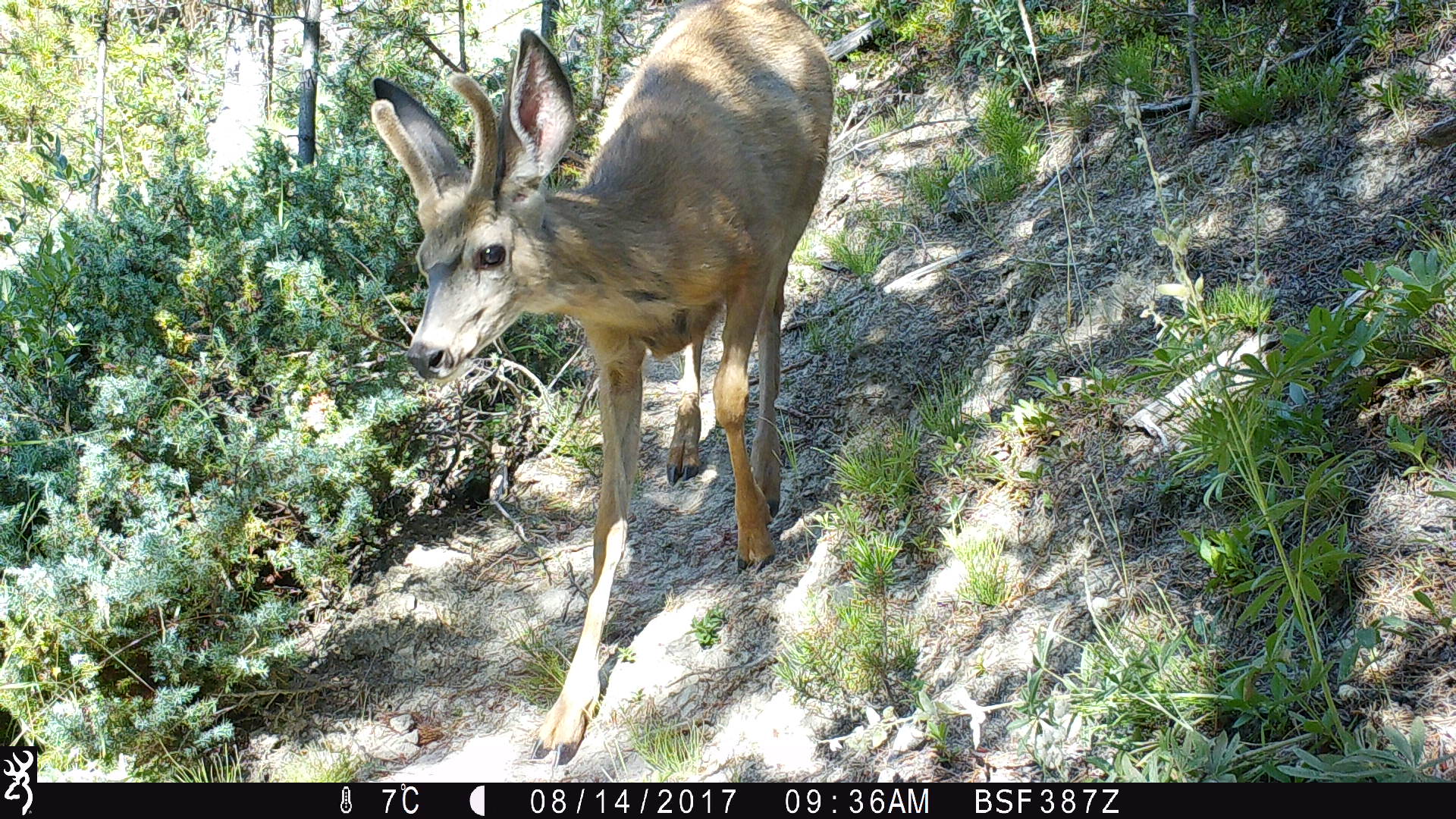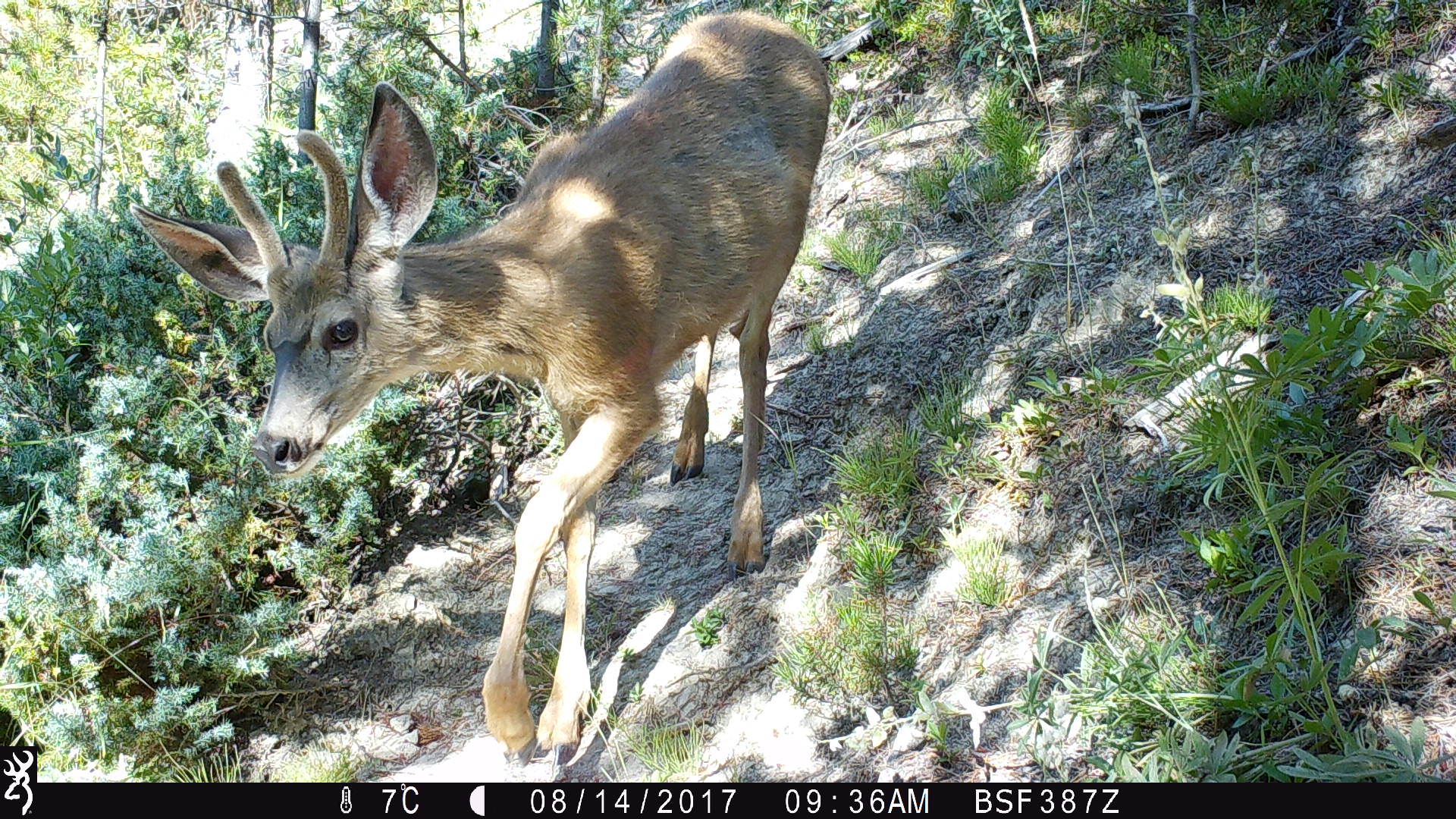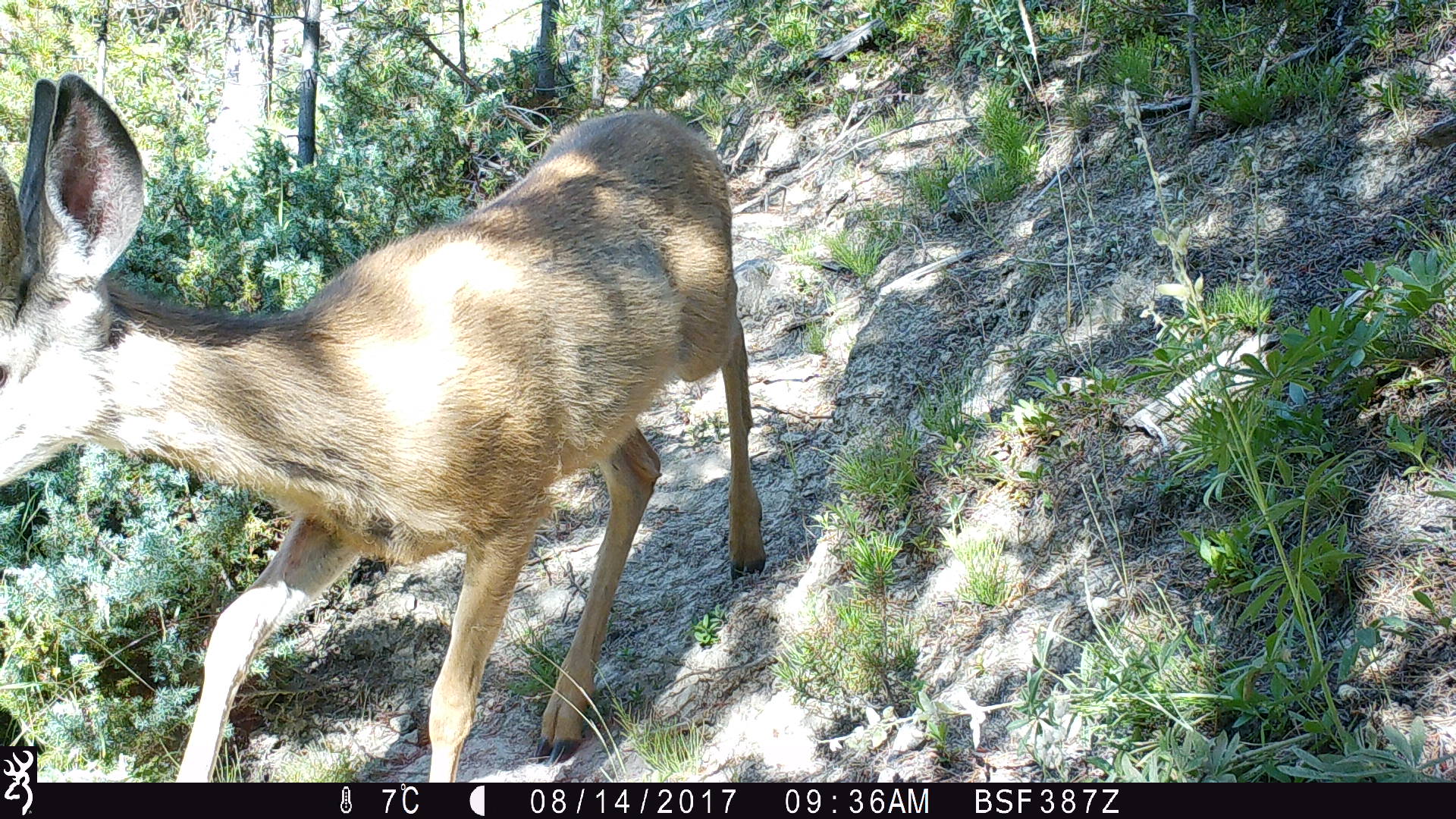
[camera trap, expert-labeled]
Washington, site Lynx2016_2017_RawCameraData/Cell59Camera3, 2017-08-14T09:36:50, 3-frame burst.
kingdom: Animalia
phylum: Chordata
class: Mammalia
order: Artiodactyla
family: Cervidae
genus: Odocoileus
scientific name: Odocoileus hemionus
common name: mule deer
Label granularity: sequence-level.